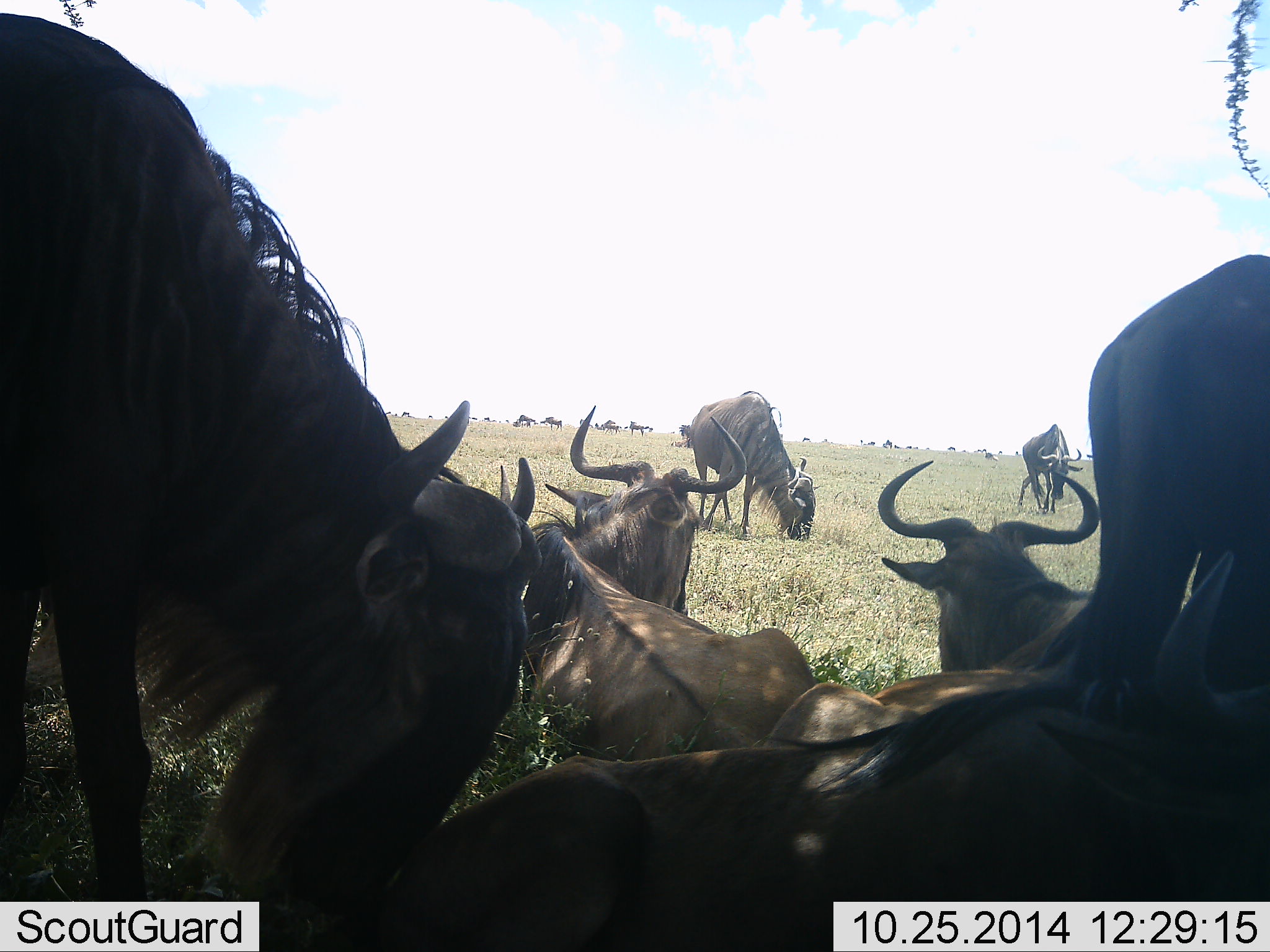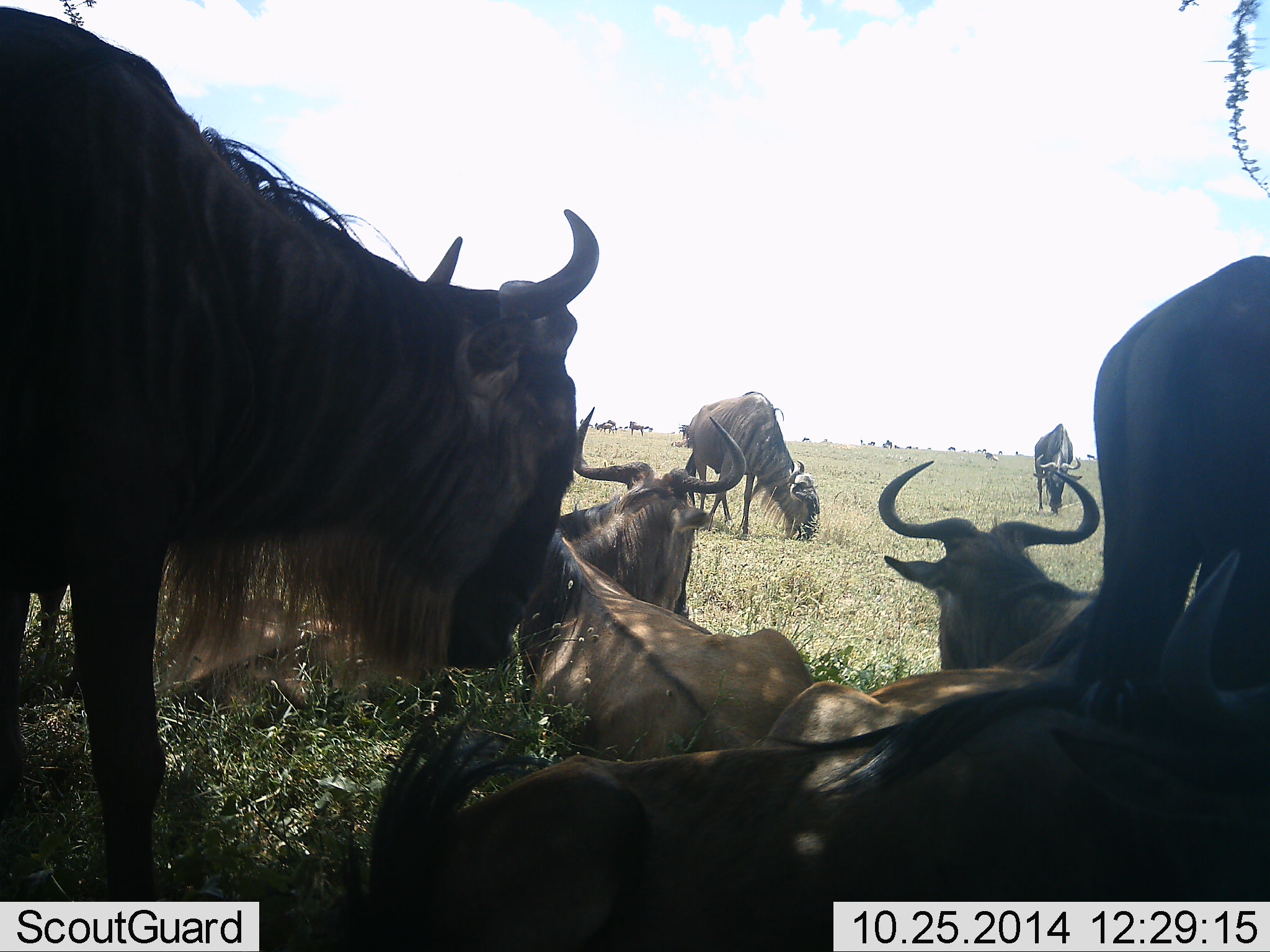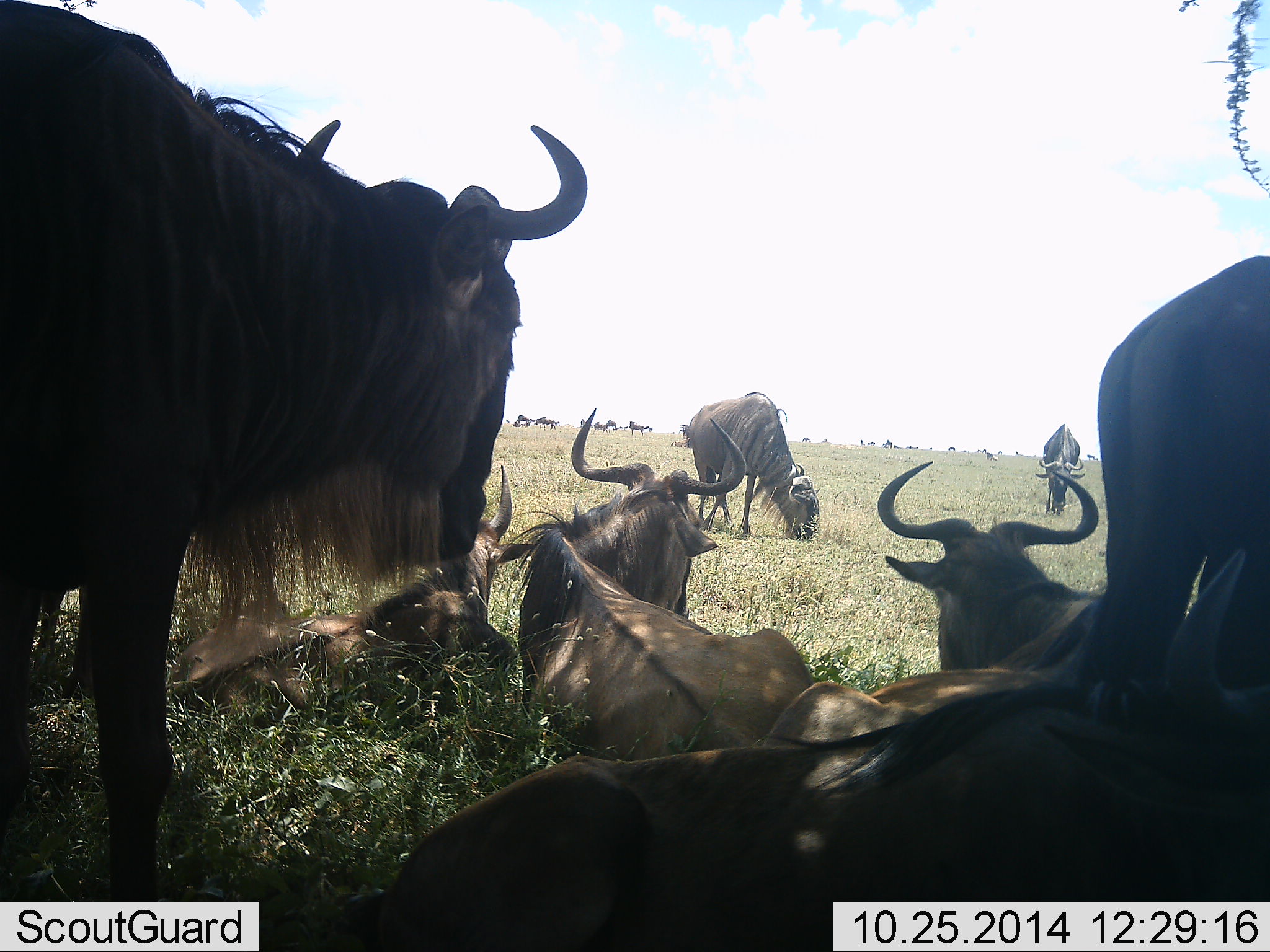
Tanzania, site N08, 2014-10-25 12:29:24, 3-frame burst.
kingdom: Animalia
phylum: Chordata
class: Mammalia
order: Artiodactyla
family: Bovidae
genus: Connochaetes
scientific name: Connochaetes taurinus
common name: blue wildebeest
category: wildebeest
Wildebeest (blue wildebeest) (Connochaetes taurinus), count 11-50. Behavior (volunteer vote fractions): standing 70%, resting 100%, moving 20%, interacting 0%. Young present (vote fraction): 10%. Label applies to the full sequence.